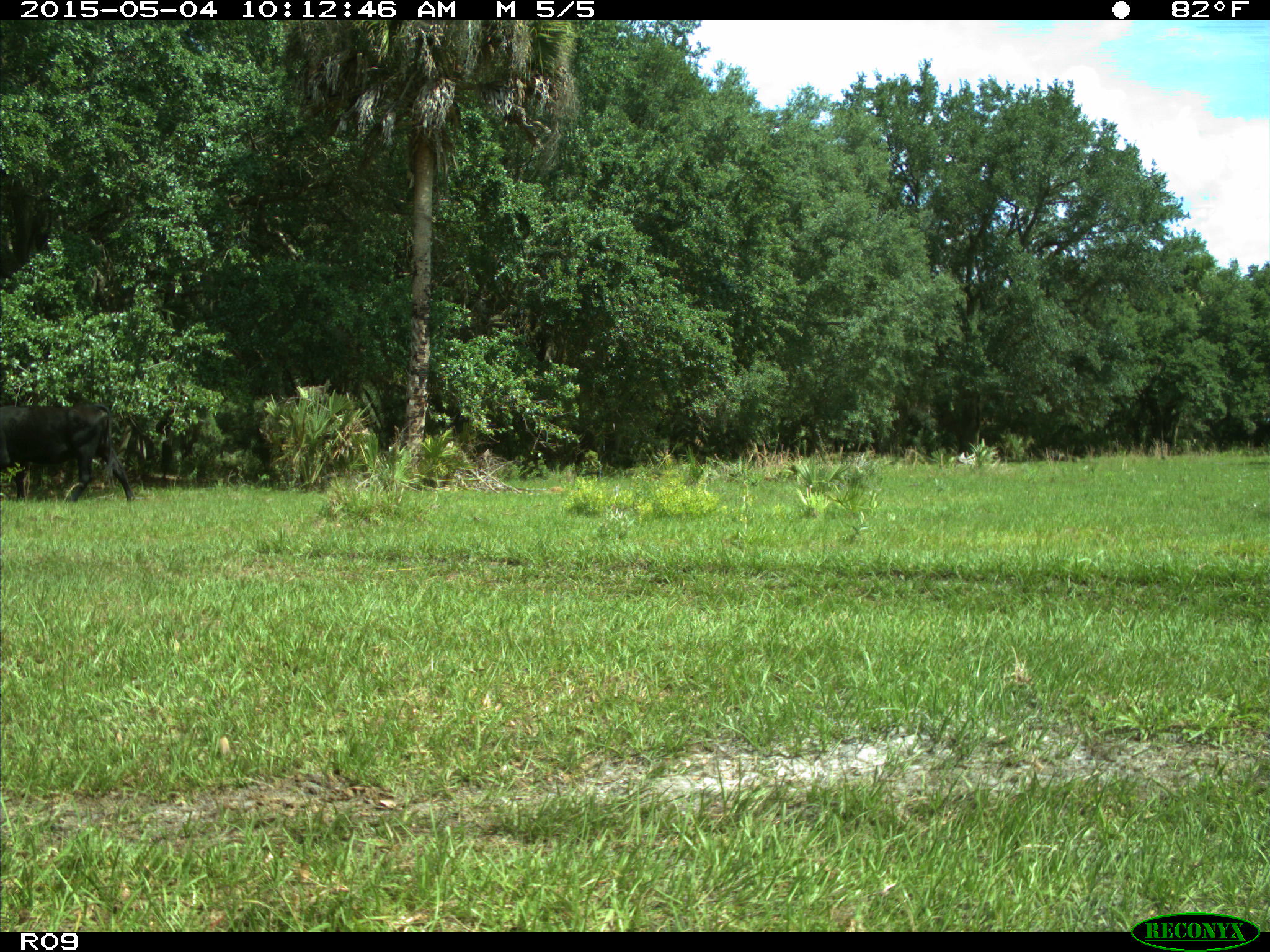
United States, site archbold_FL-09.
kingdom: Animalia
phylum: Chordata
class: Mammalia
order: Artiodactyla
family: Bovidae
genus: Bos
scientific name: Bos taurus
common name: domestic cow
Bos taurus (domestic cow).